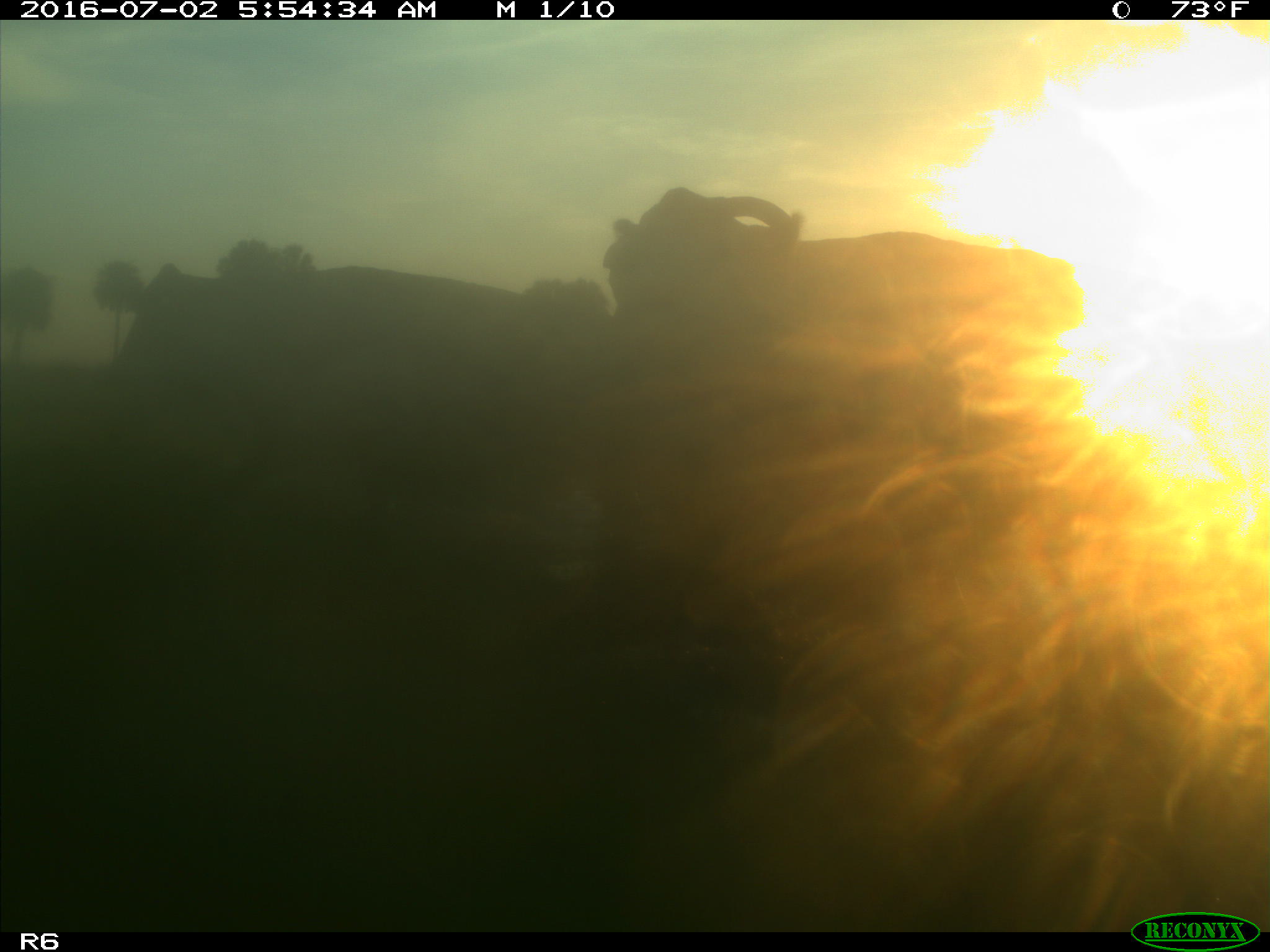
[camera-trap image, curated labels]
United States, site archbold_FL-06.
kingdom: Animalia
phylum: Chordata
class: Mammalia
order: Artiodactyla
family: Bovidae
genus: Bos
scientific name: Bos taurus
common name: domestic cow